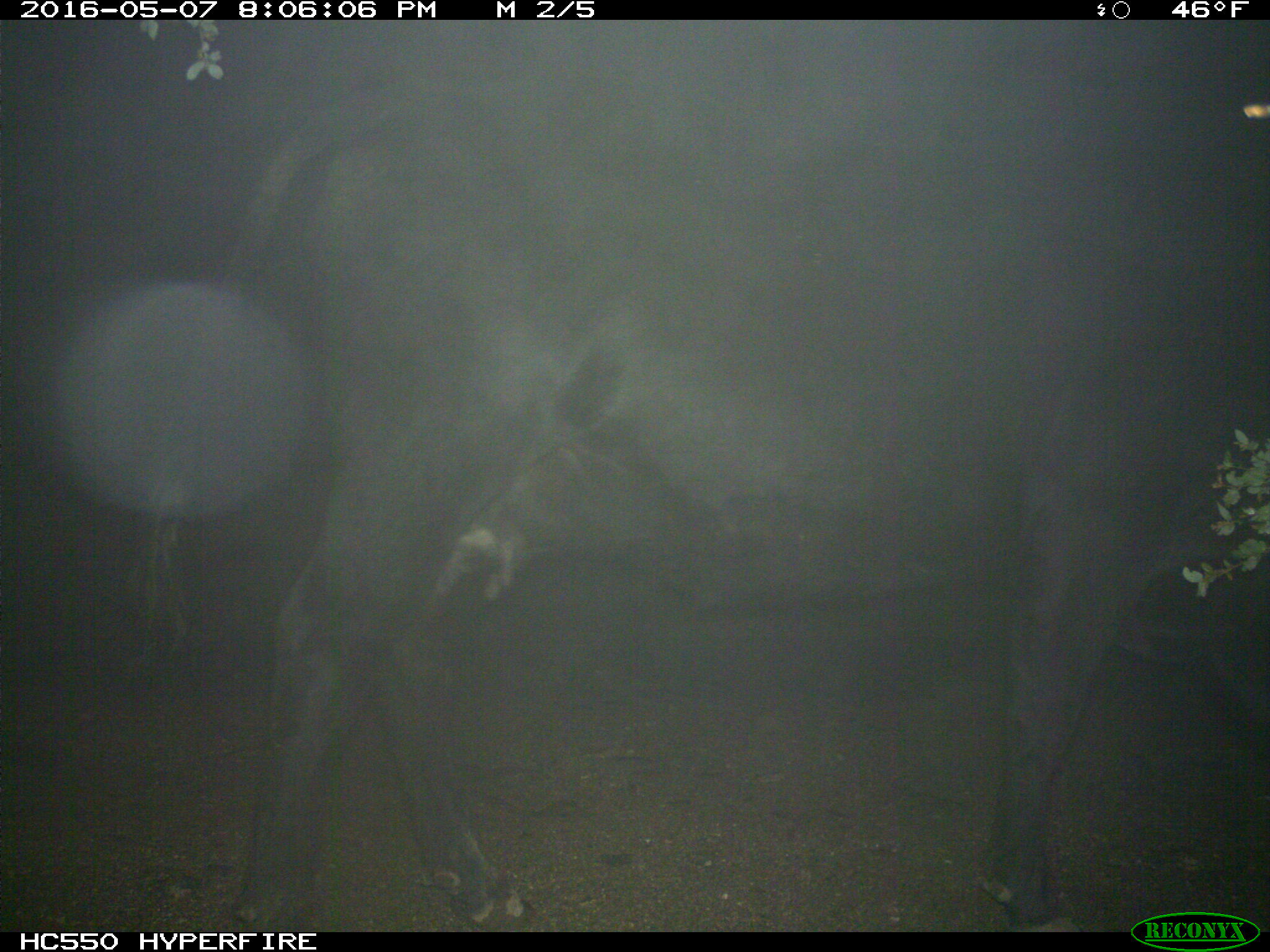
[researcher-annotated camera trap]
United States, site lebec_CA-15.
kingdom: Animalia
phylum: Chordata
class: Mammalia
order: Artiodactyla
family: Bovidae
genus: Bos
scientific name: Bos taurus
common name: domestic cow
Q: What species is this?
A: Bos taurus (domestic cow).